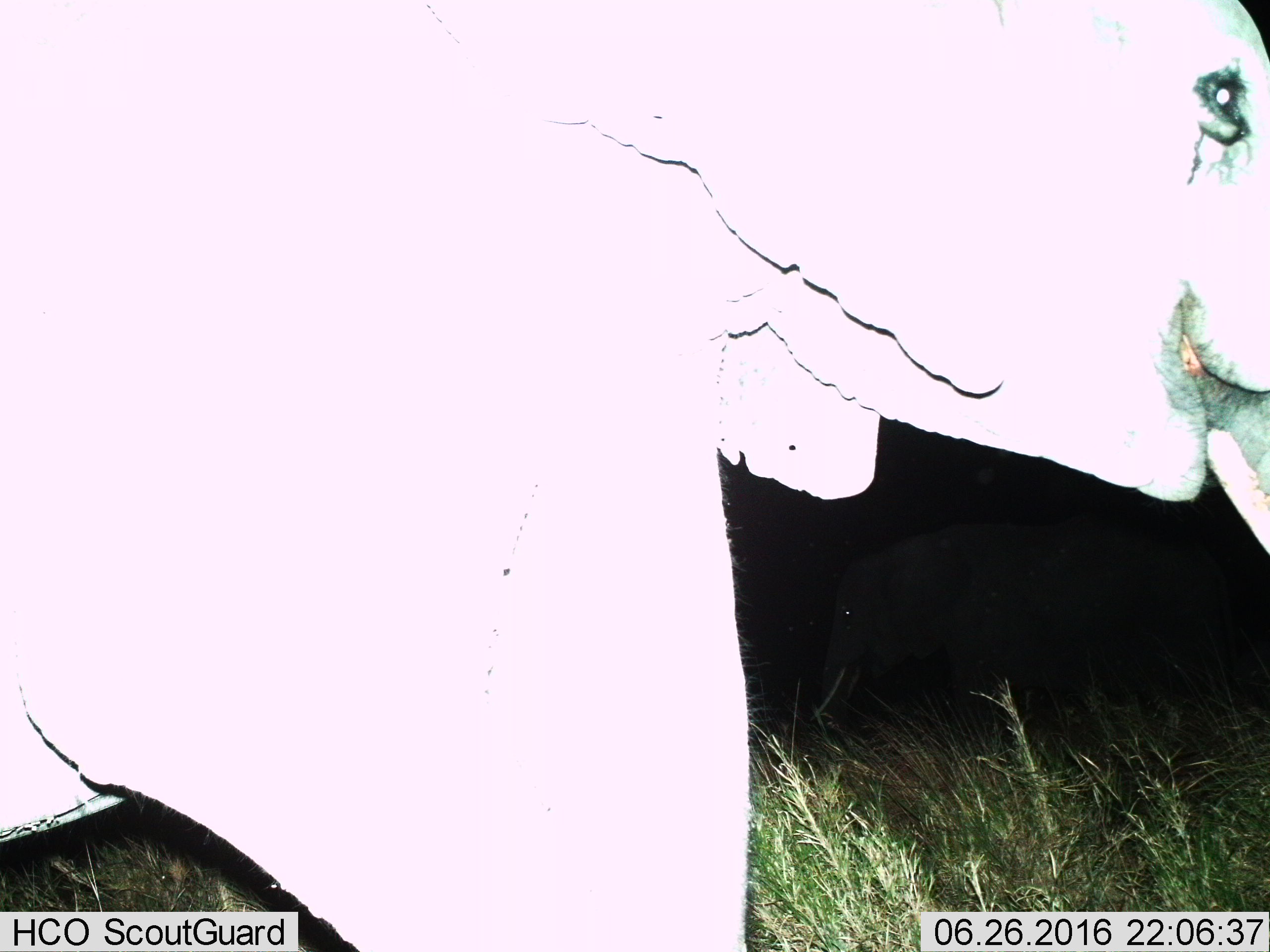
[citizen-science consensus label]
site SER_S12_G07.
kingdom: Animalia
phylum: Chordata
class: Mammalia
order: Proboscidea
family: Elephantidae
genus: Loxodonta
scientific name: Loxodonta africana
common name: african bush elephant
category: elephant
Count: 1.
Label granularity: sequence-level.